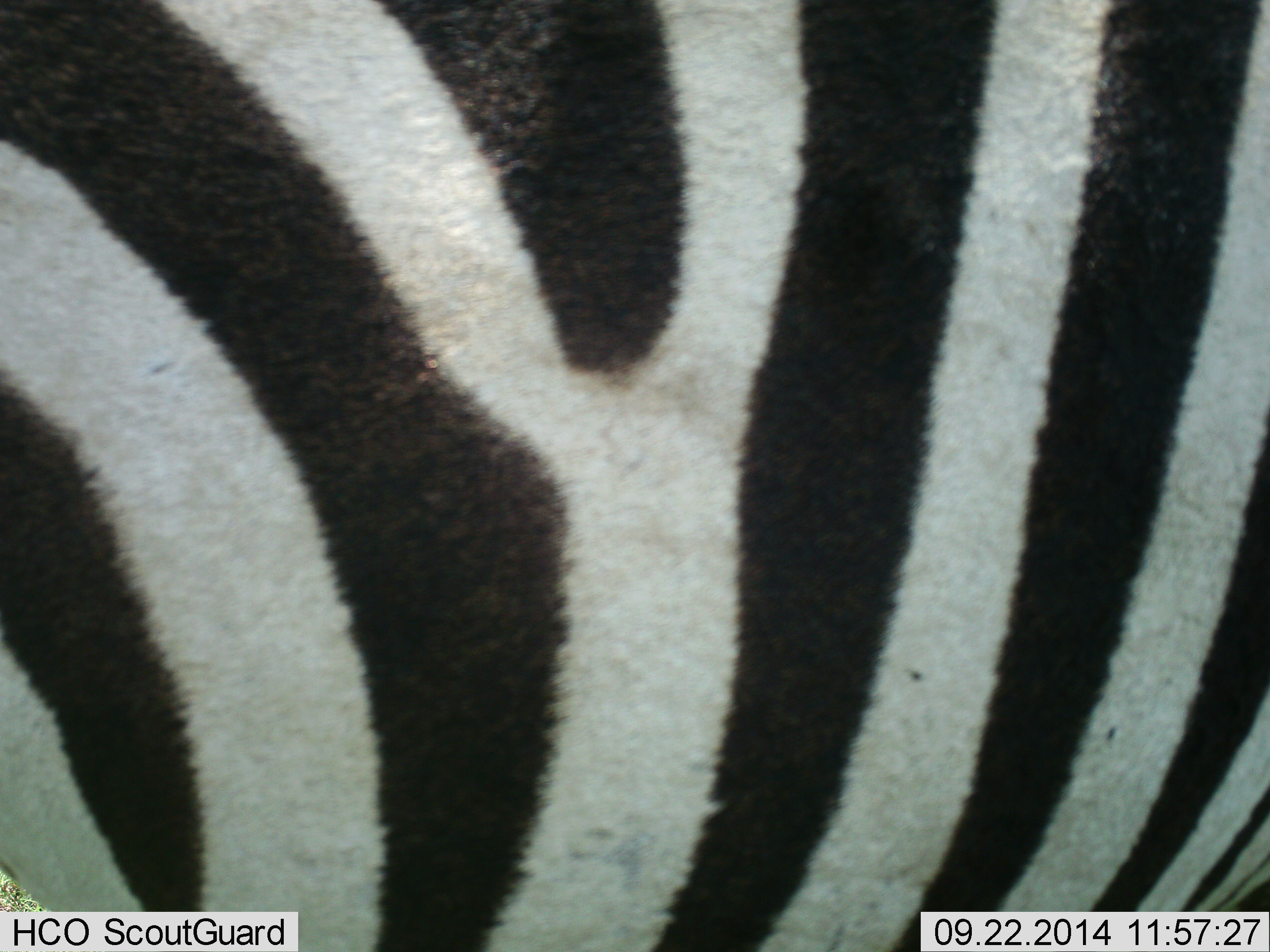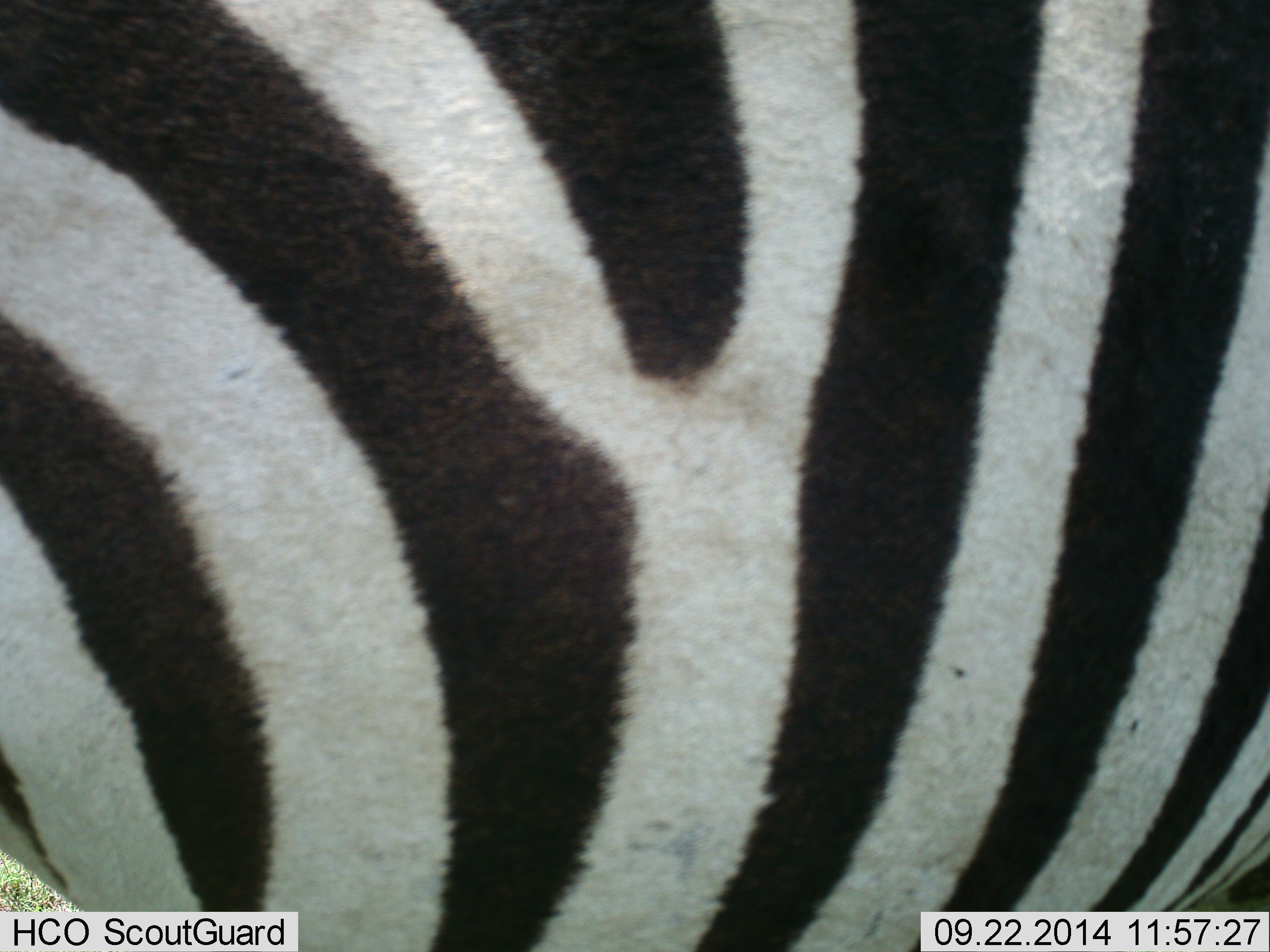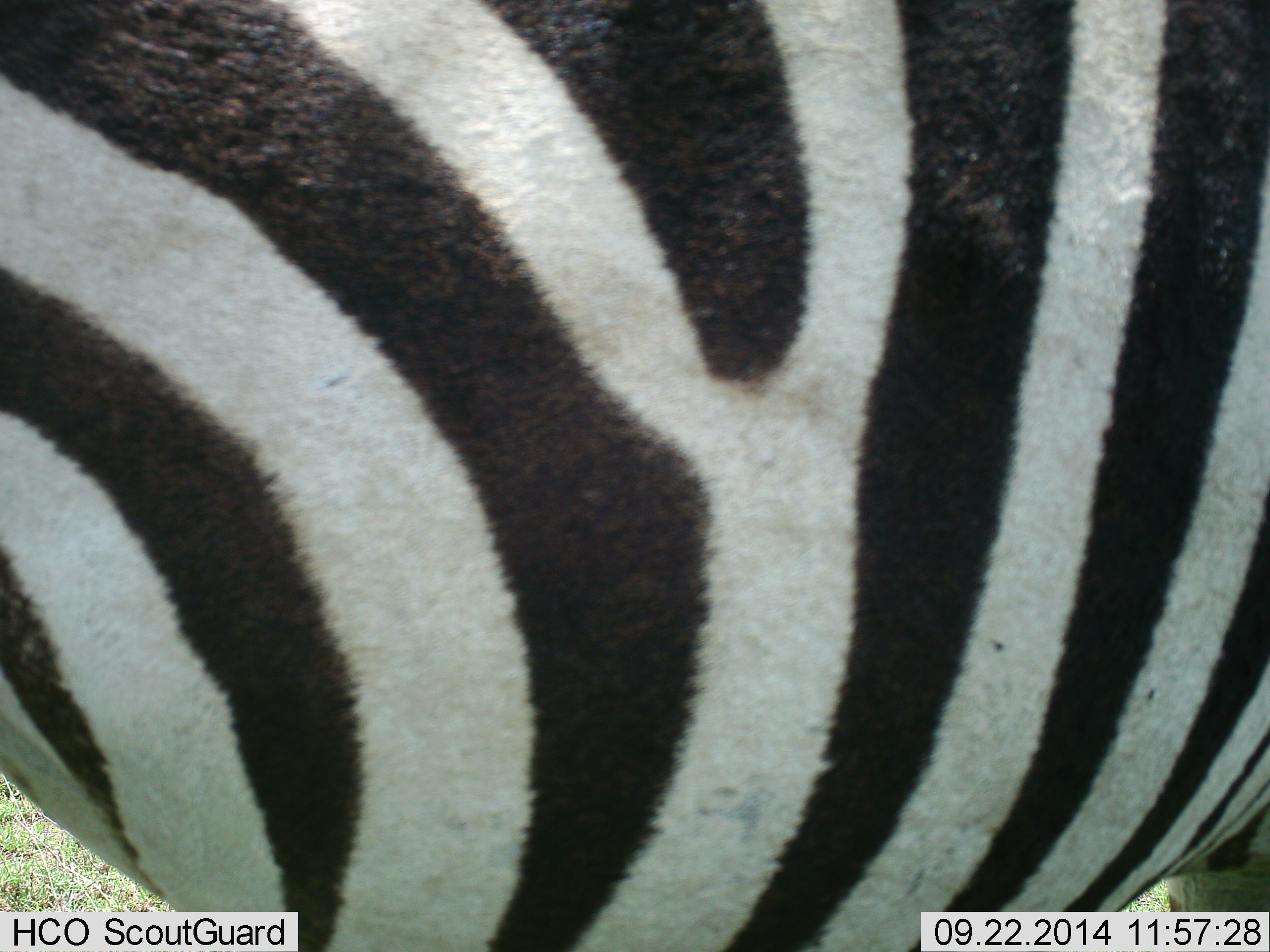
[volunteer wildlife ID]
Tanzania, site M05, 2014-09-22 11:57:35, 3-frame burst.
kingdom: Animalia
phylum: Chordata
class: Mammalia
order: Perissodactyla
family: Equidae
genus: Equus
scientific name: Equus quagga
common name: plains zebra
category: zebra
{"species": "zebra (plains zebra) (Equus quagga)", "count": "1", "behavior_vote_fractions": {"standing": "70%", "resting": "0%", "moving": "30%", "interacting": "0%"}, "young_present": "0%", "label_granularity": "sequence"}